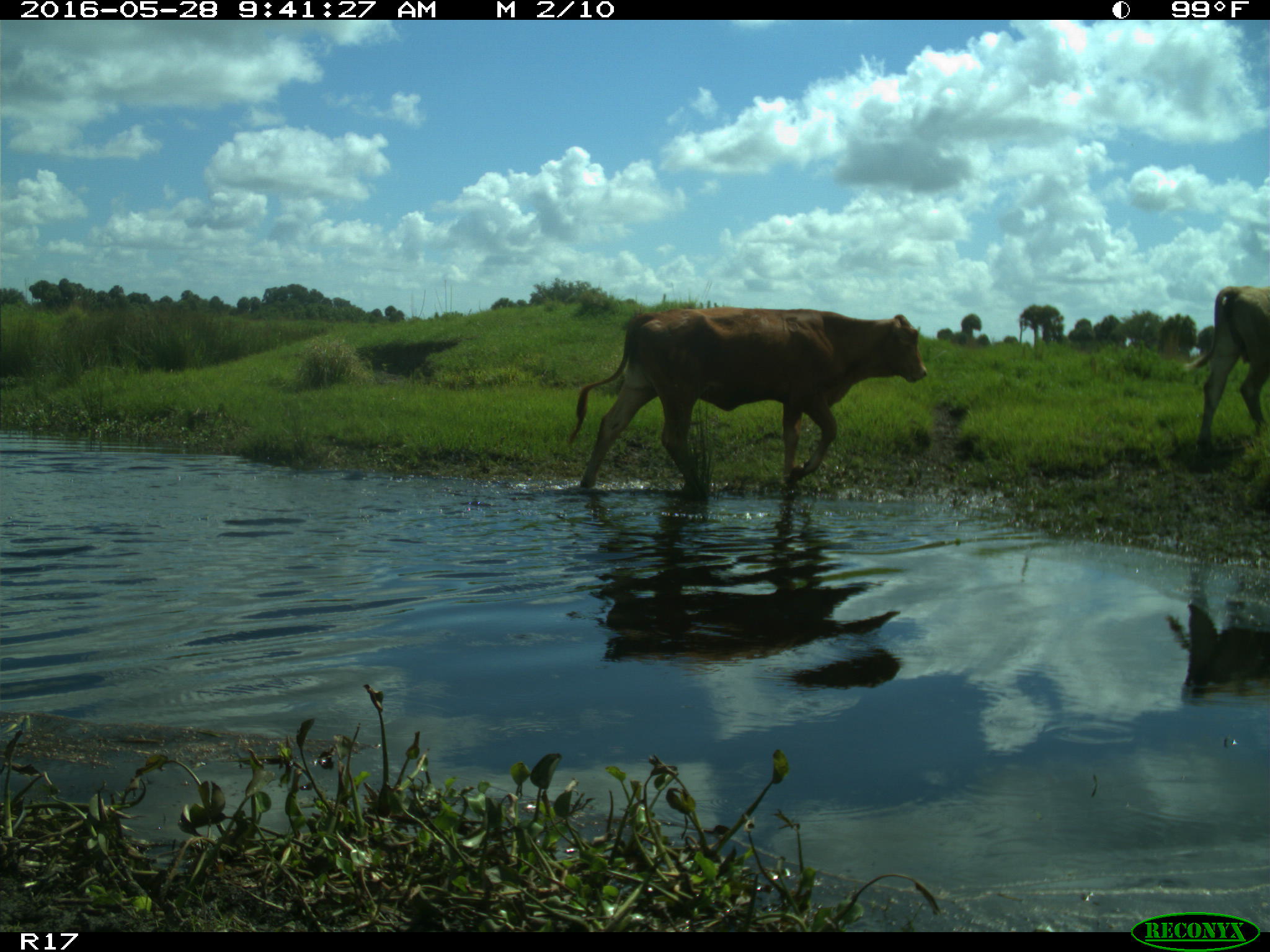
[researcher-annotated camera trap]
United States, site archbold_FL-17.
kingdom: Animalia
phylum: Chordata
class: Mammalia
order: Artiodactyla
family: Bovidae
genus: Bos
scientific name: Bos taurus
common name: domestic cow